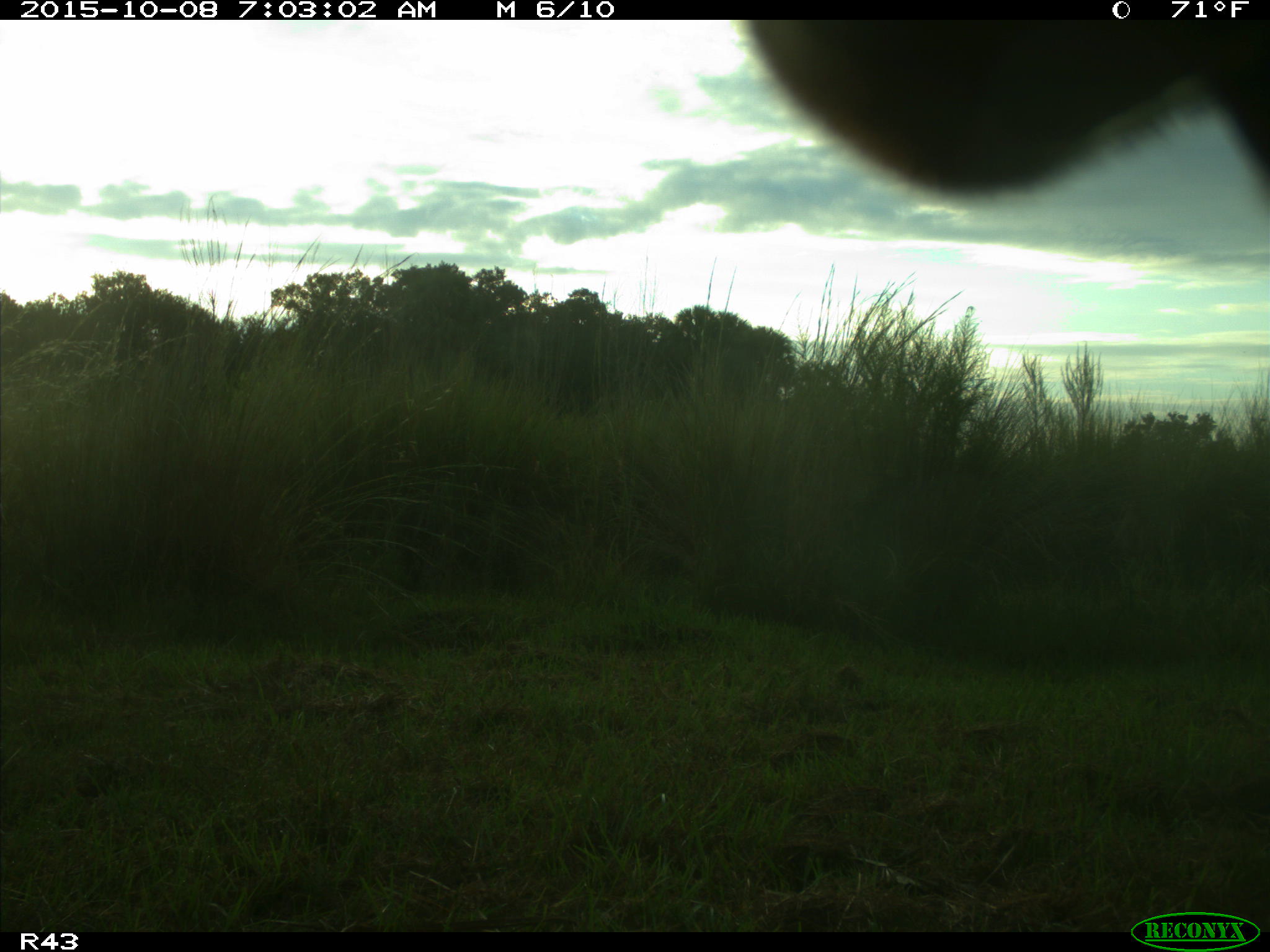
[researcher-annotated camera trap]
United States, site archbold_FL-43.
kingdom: Animalia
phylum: Chordata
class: Mammalia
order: Artiodactyla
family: Bovidae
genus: Bos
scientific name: Bos taurus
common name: domestic cow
Bos taurus (domestic cow).